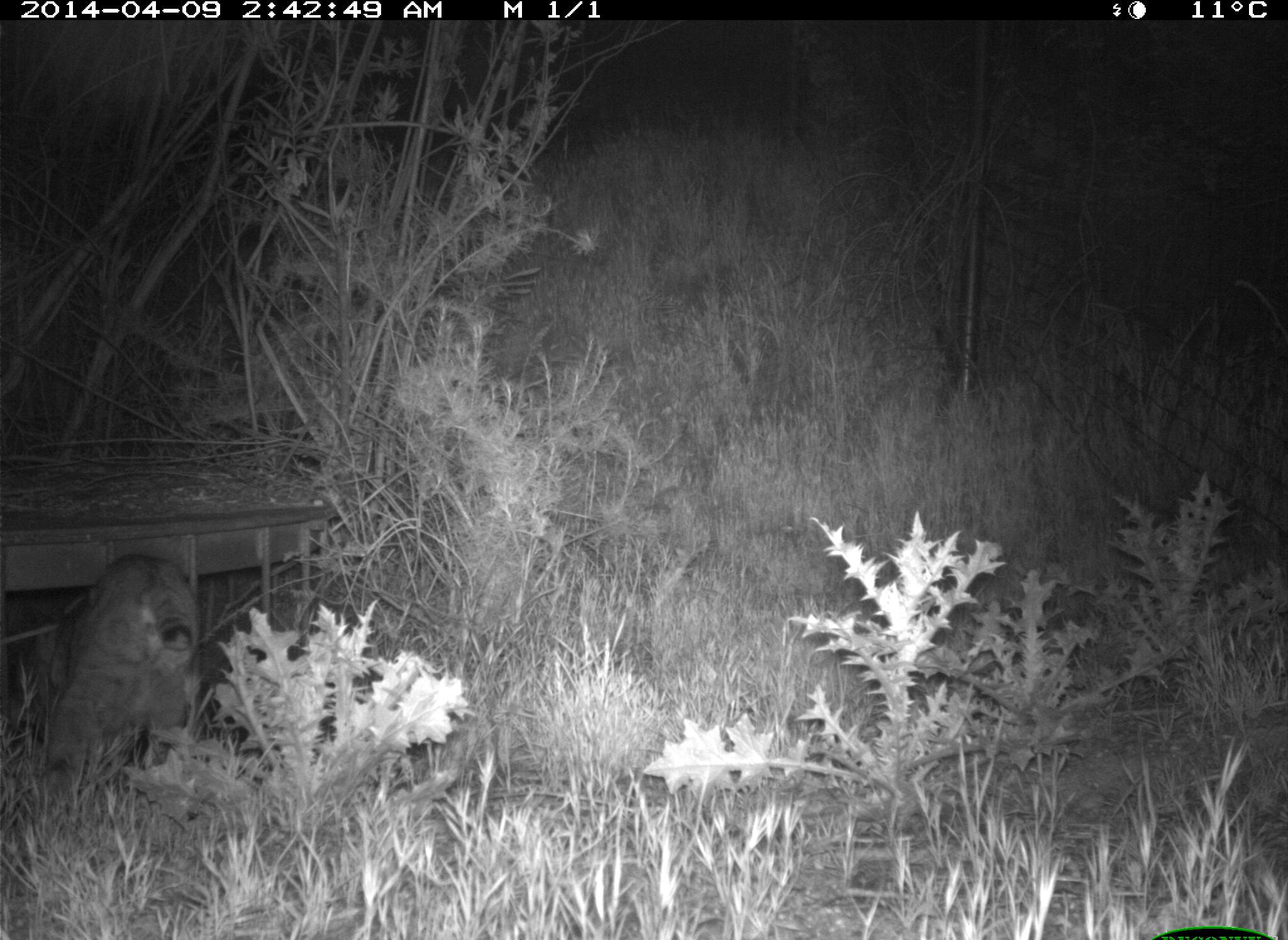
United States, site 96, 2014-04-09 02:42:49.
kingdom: Animalia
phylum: Chordata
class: Mammalia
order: Carnivora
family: Felidae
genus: Lynx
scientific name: Lynx rufus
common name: bobcat